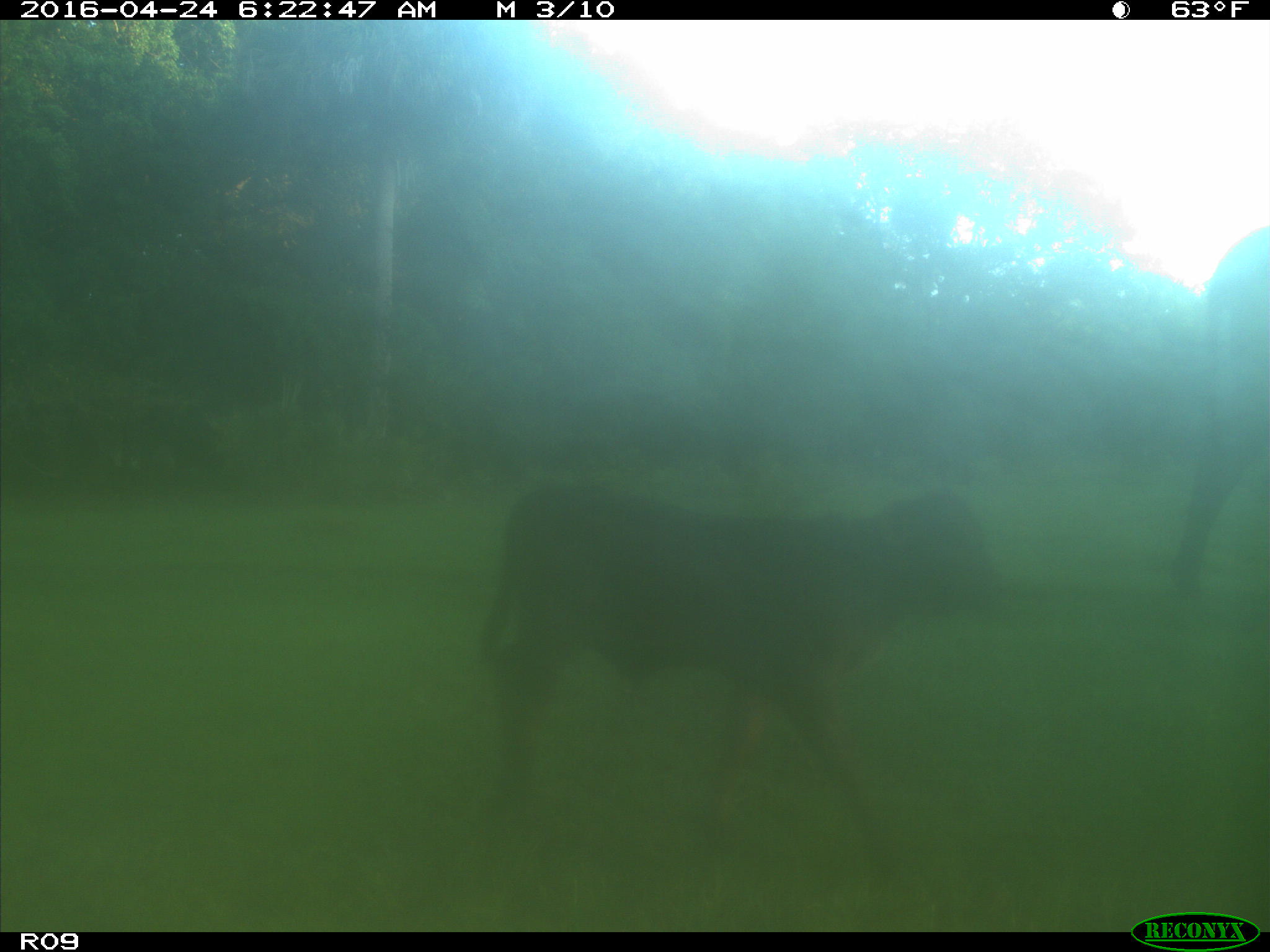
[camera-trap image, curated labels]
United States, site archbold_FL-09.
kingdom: Animalia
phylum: Chordata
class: Mammalia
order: Artiodactyla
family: Bovidae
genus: Bos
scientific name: Bos taurus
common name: domestic cow